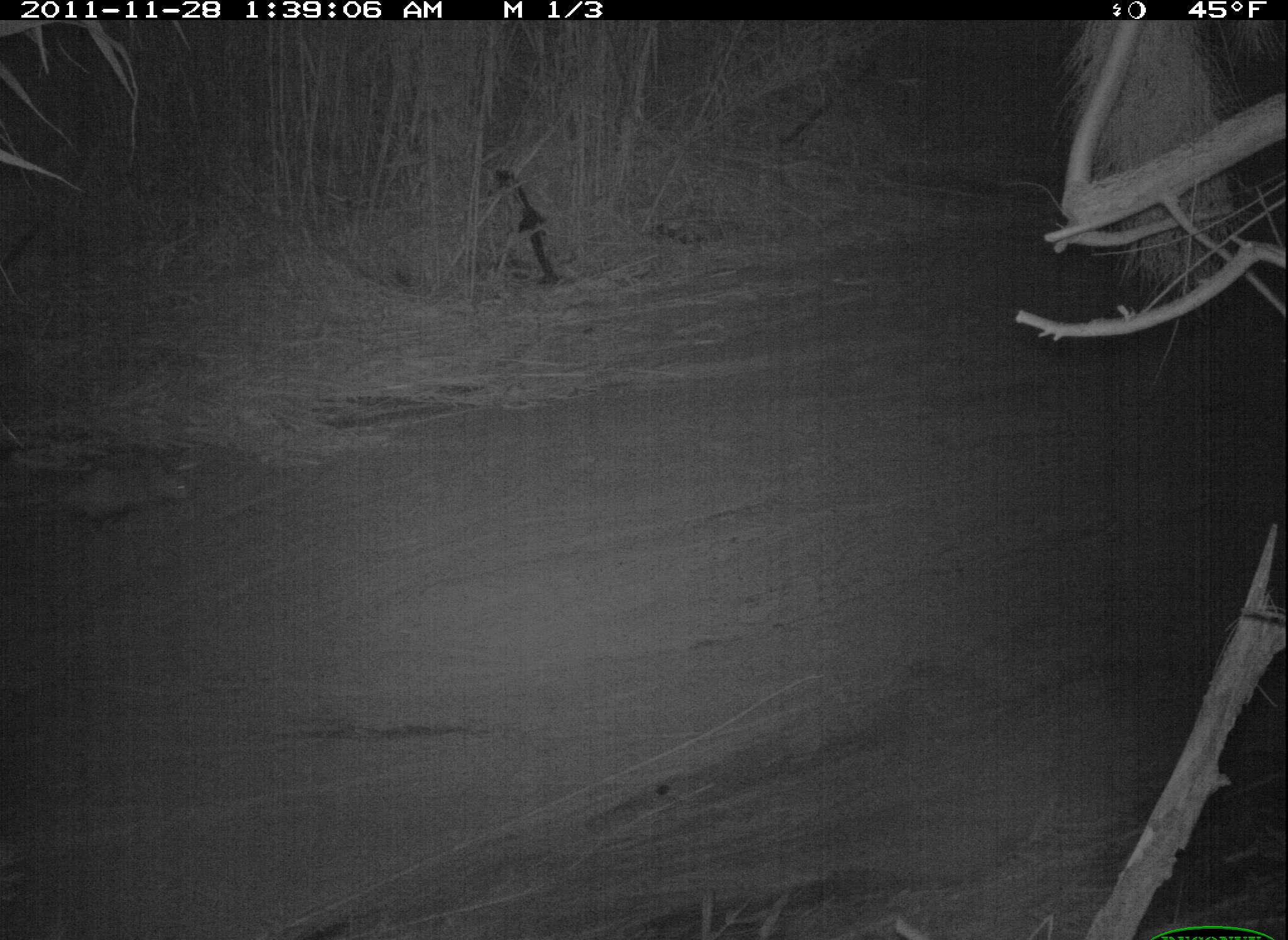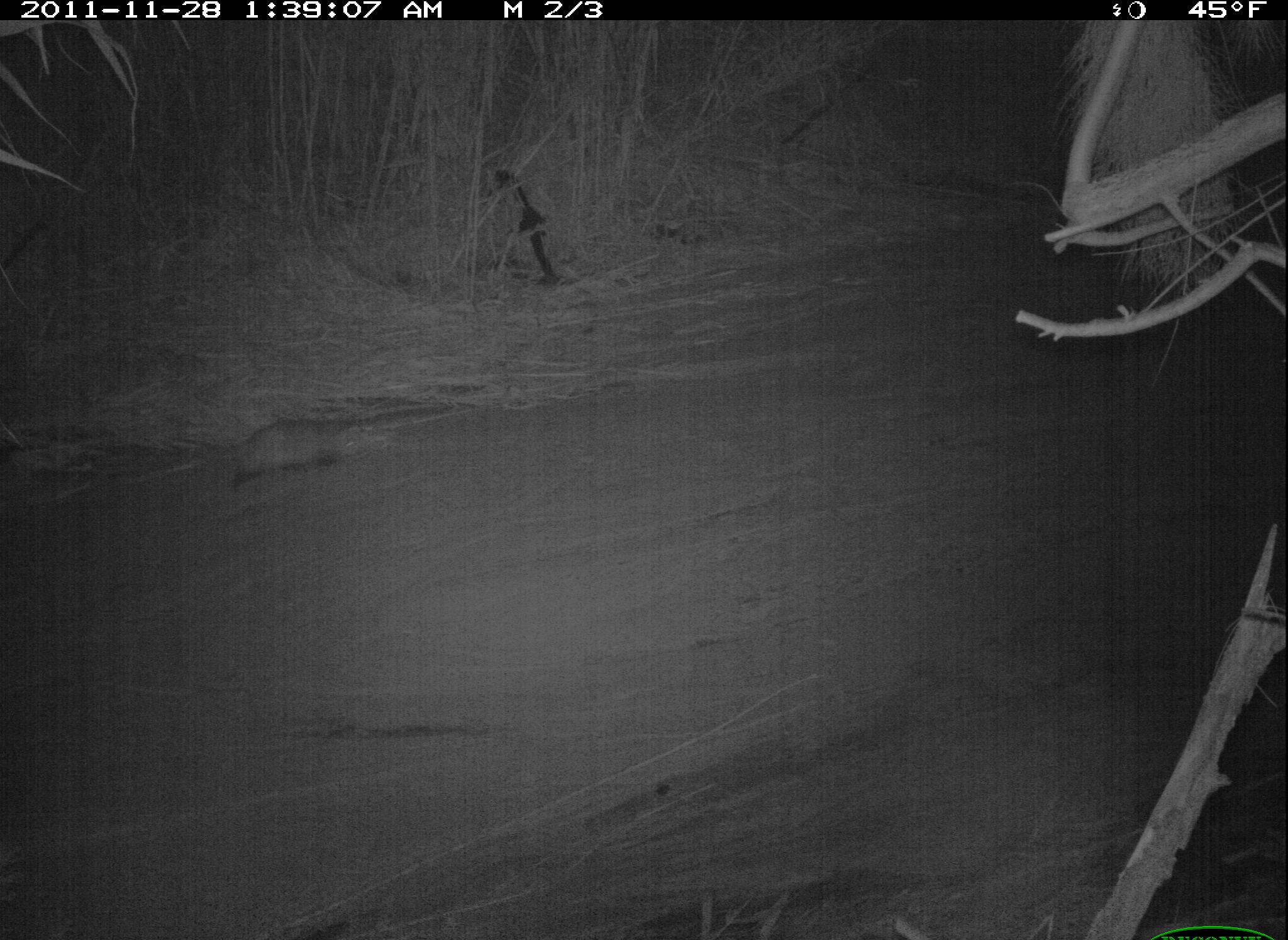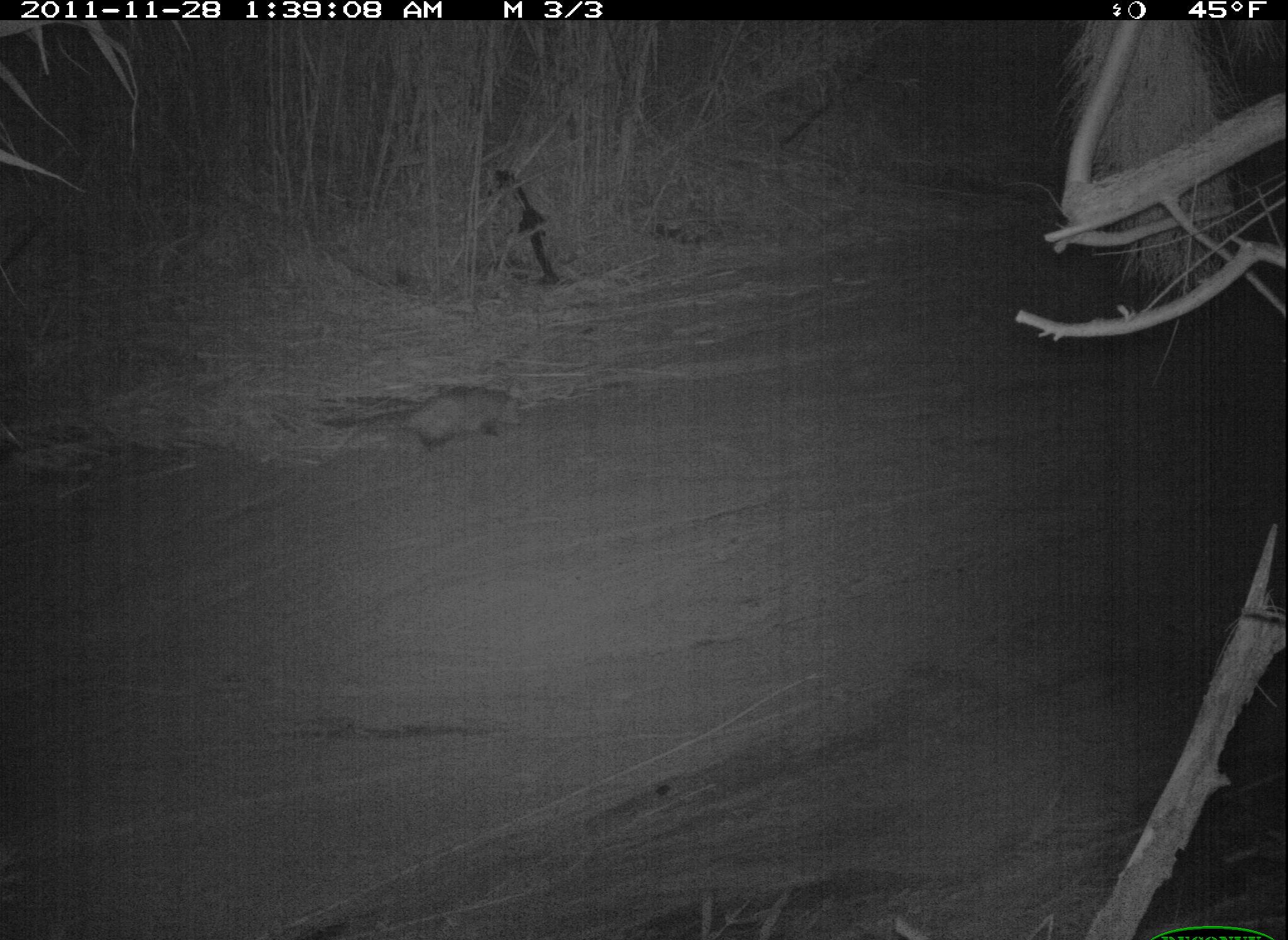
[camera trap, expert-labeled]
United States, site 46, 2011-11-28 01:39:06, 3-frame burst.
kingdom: Animalia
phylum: Chordata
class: Mammalia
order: Didelphimorphia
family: Didelphidae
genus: Didelphis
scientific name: Didelphis virginiana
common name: virginia opossum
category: opossum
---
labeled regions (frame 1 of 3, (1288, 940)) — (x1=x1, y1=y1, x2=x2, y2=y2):
opossum: (x1=16, y1=449, x2=195, y2=541)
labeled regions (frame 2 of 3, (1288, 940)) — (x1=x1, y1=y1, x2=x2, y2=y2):
opossum: (x1=192, y1=399, x2=401, y2=501)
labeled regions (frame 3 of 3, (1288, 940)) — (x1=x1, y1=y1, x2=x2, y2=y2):
opossum: (x1=304, y1=359, x2=570, y2=485)